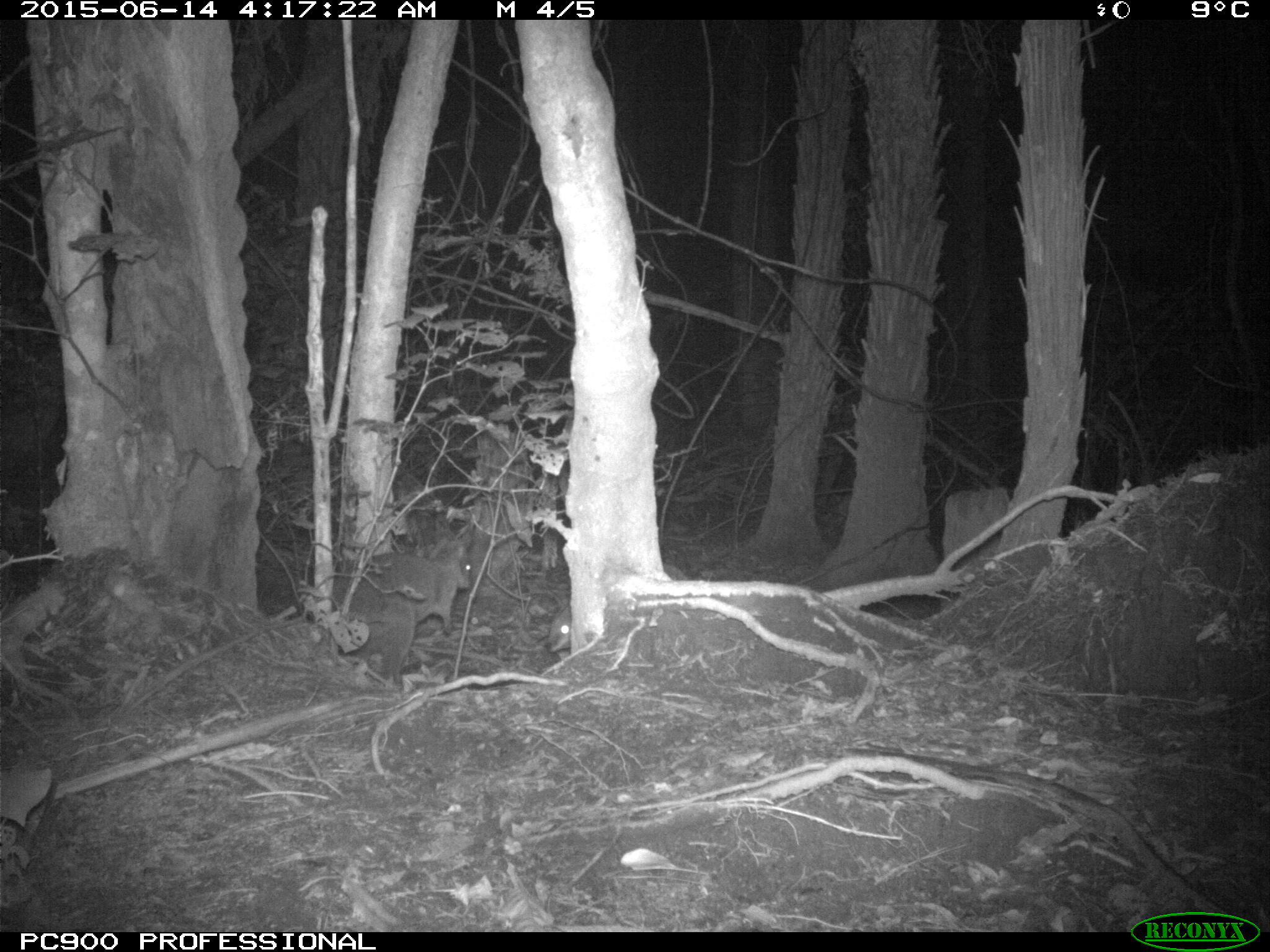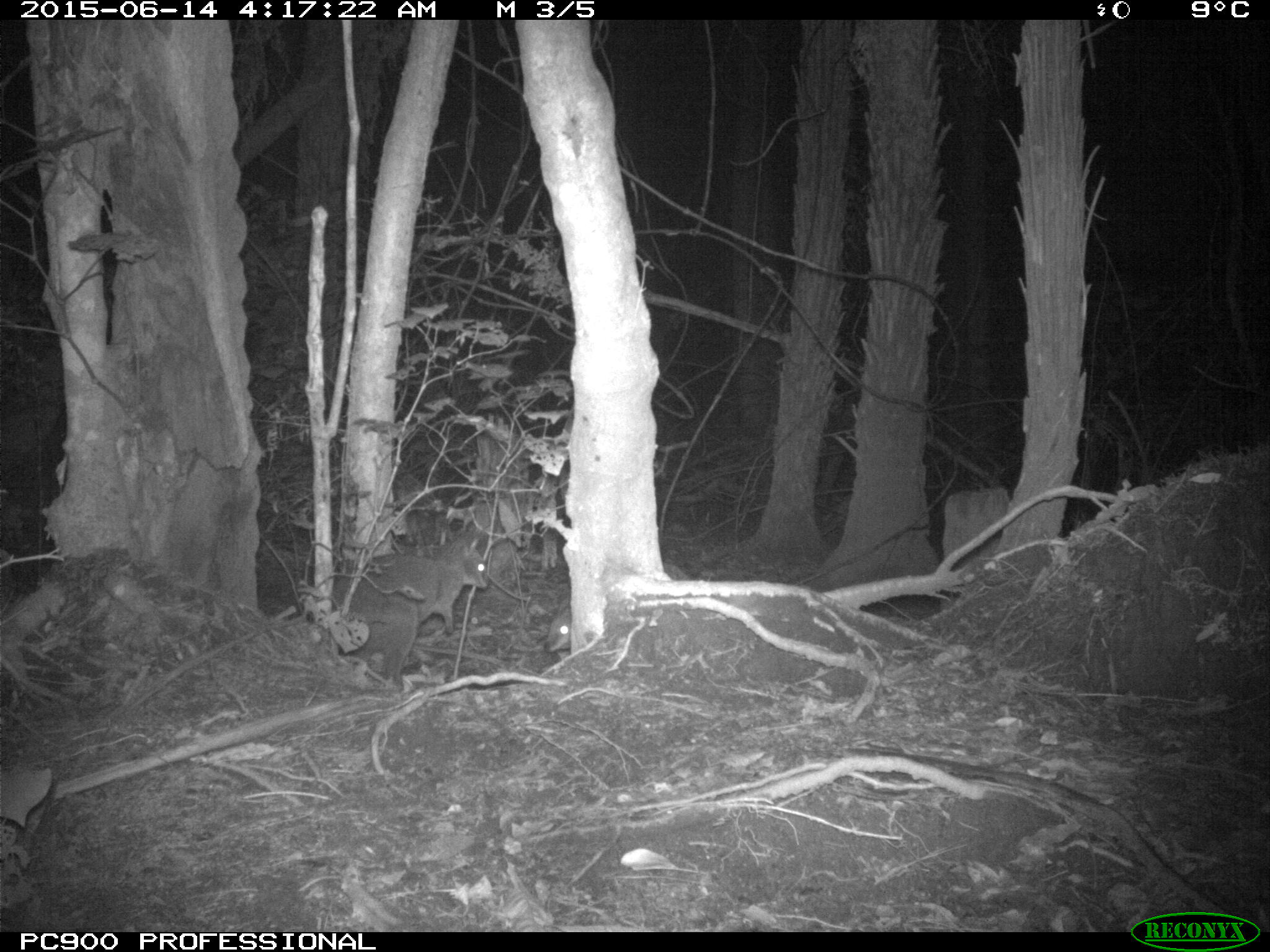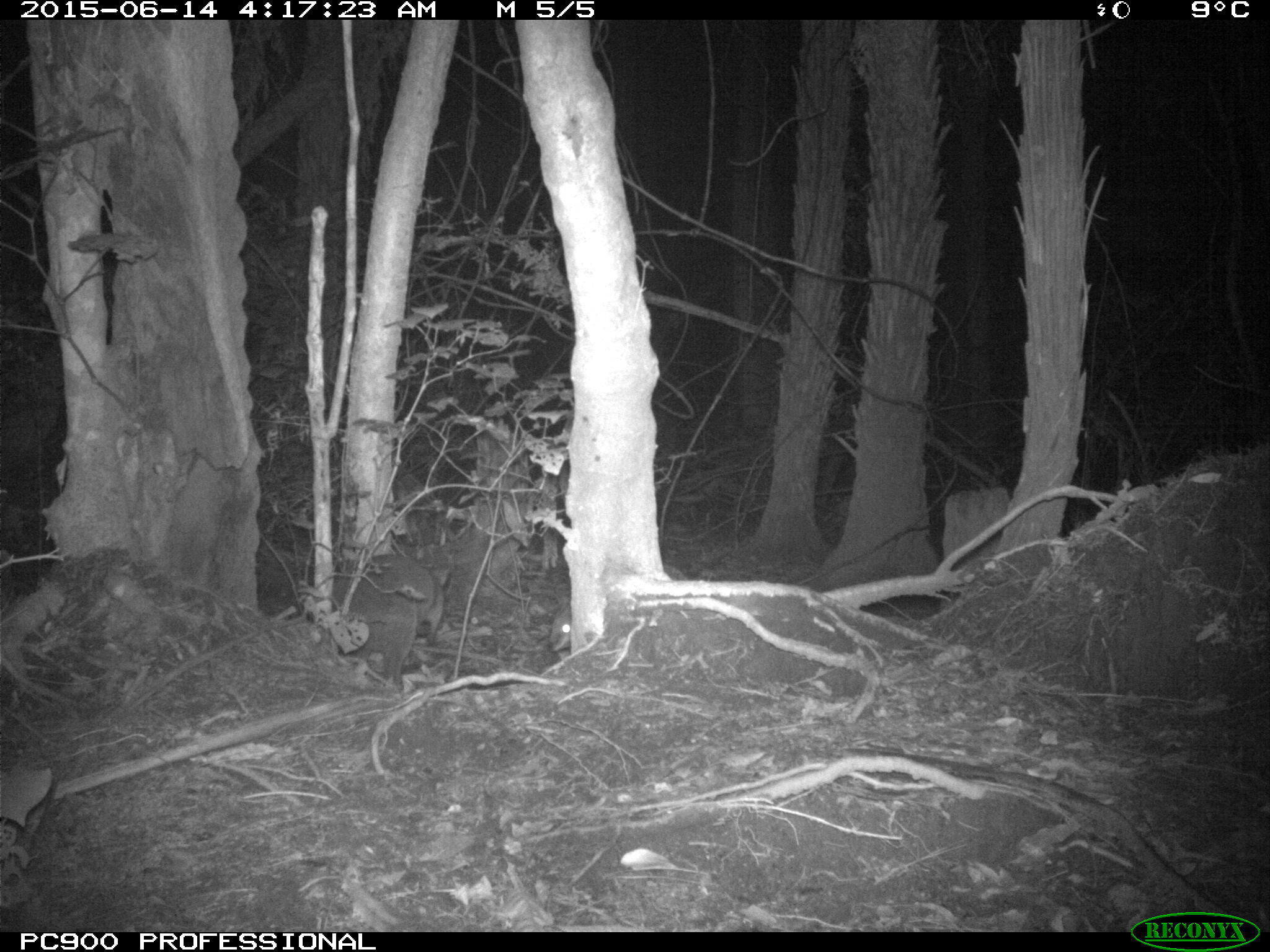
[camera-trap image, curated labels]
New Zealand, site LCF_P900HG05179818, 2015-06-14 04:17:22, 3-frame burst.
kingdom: Animalia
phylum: Chordata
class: Mammalia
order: Diprotodontia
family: Macropodidae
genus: Notamacropus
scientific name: Notamacropus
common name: wallaby